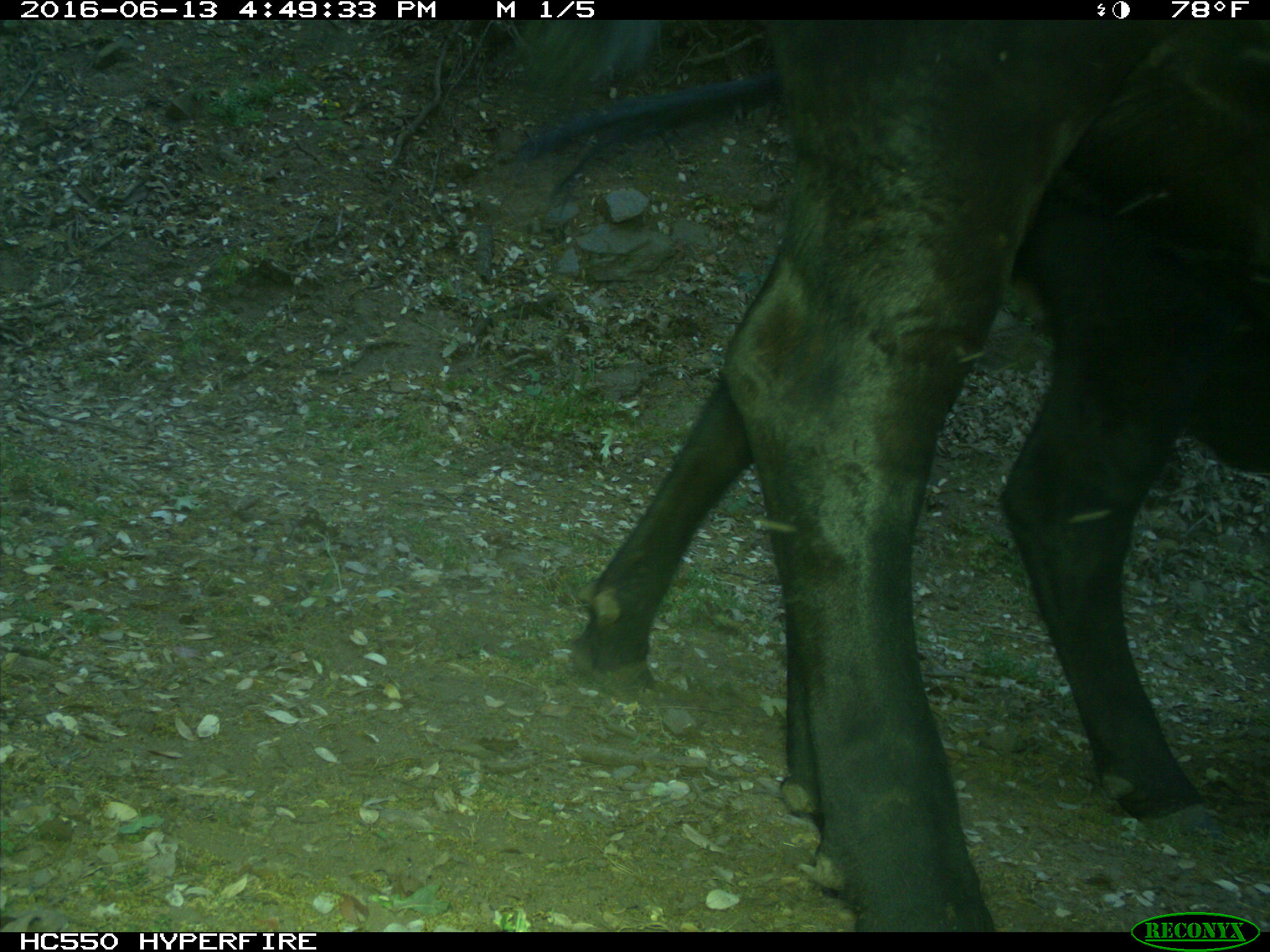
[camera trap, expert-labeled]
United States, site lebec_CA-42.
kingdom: Animalia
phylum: Chordata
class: Mammalia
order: Artiodactyla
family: Bovidae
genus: Bos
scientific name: Bos taurus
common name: domestic cow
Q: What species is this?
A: Bos taurus (domestic cow).